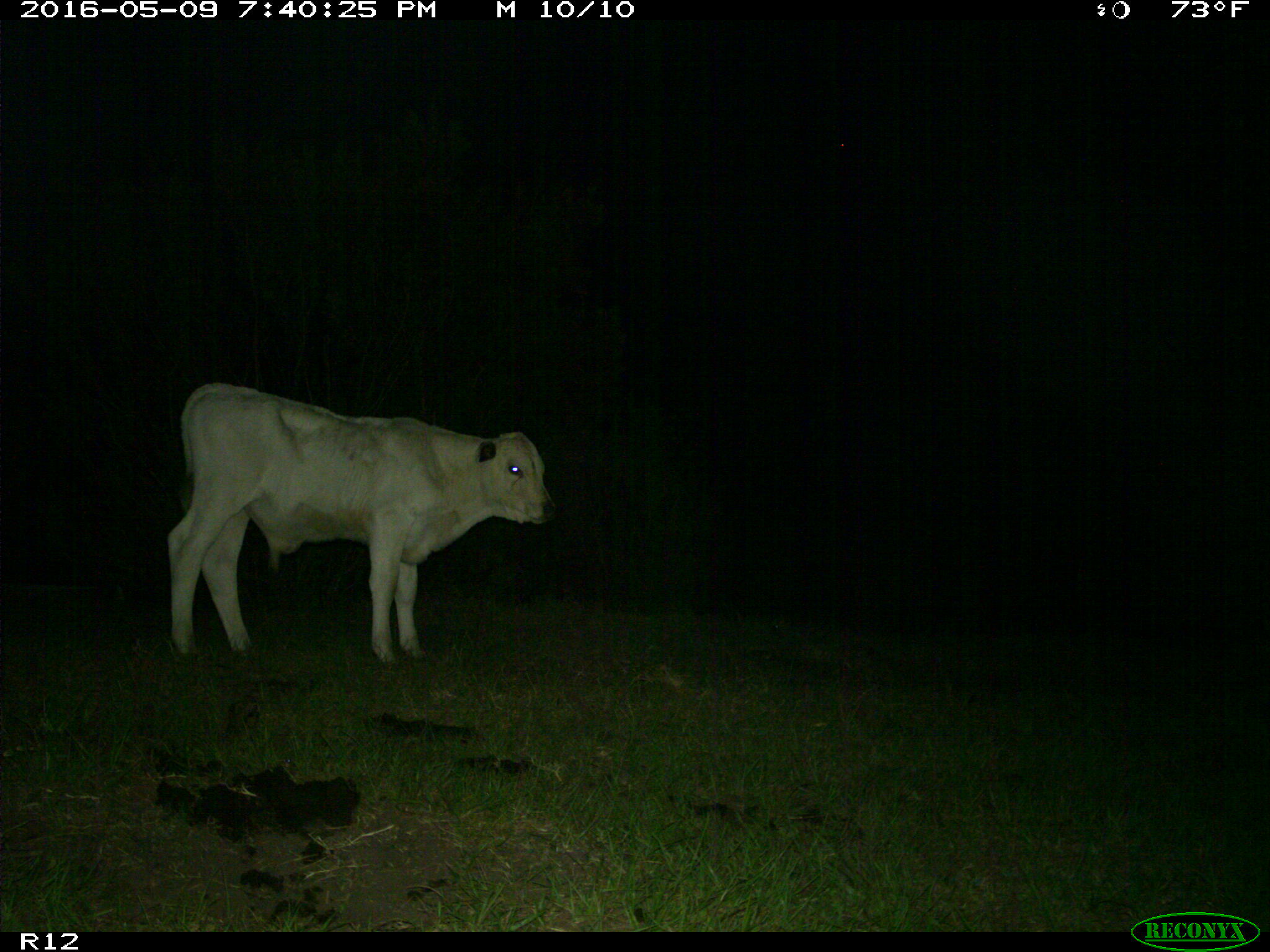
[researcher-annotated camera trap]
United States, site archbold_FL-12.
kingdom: Animalia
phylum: Chordata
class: Mammalia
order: Artiodactyla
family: Bovidae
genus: Bos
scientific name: Bos taurus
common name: domestic cow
Bos taurus (domestic cow).